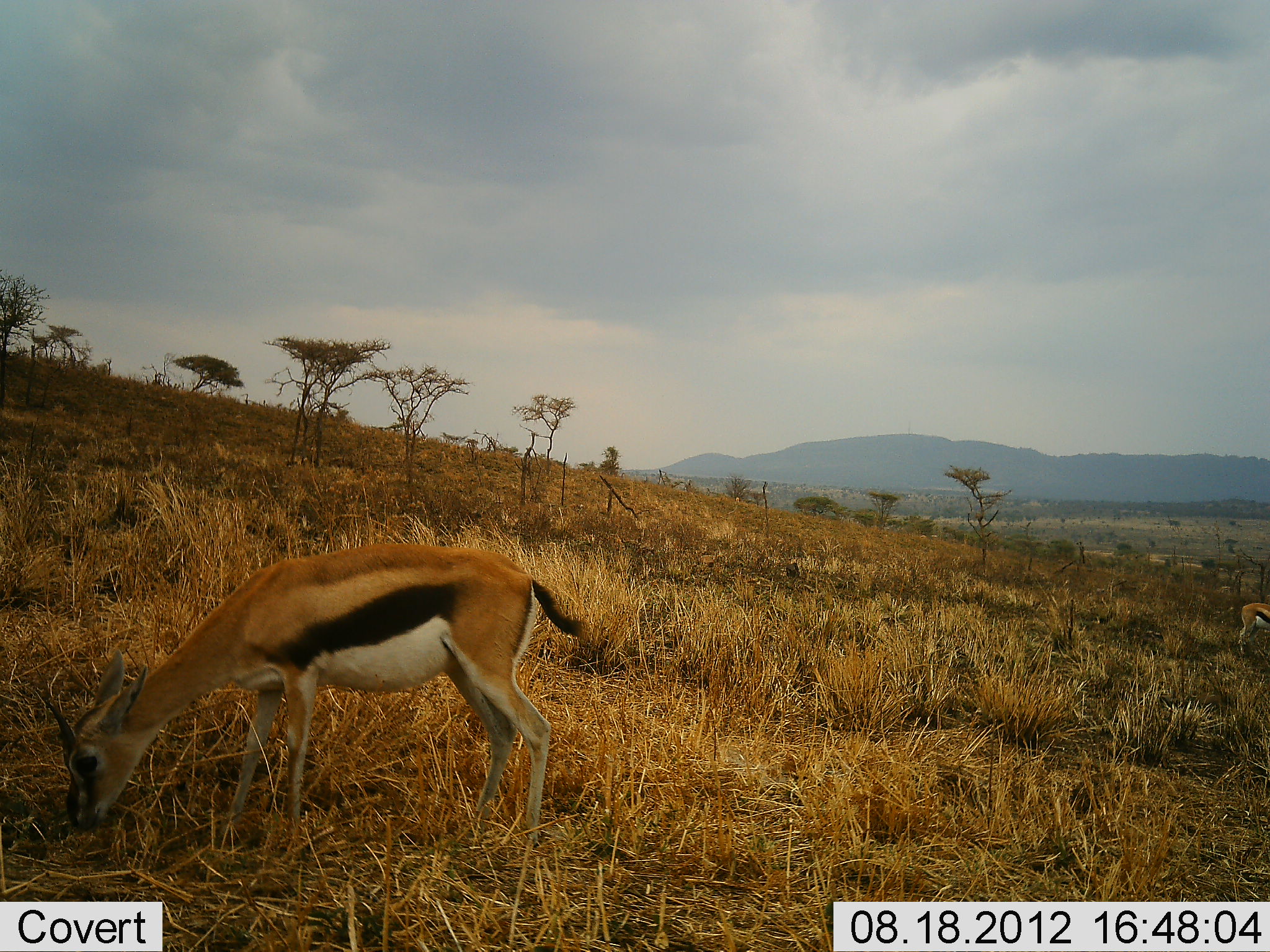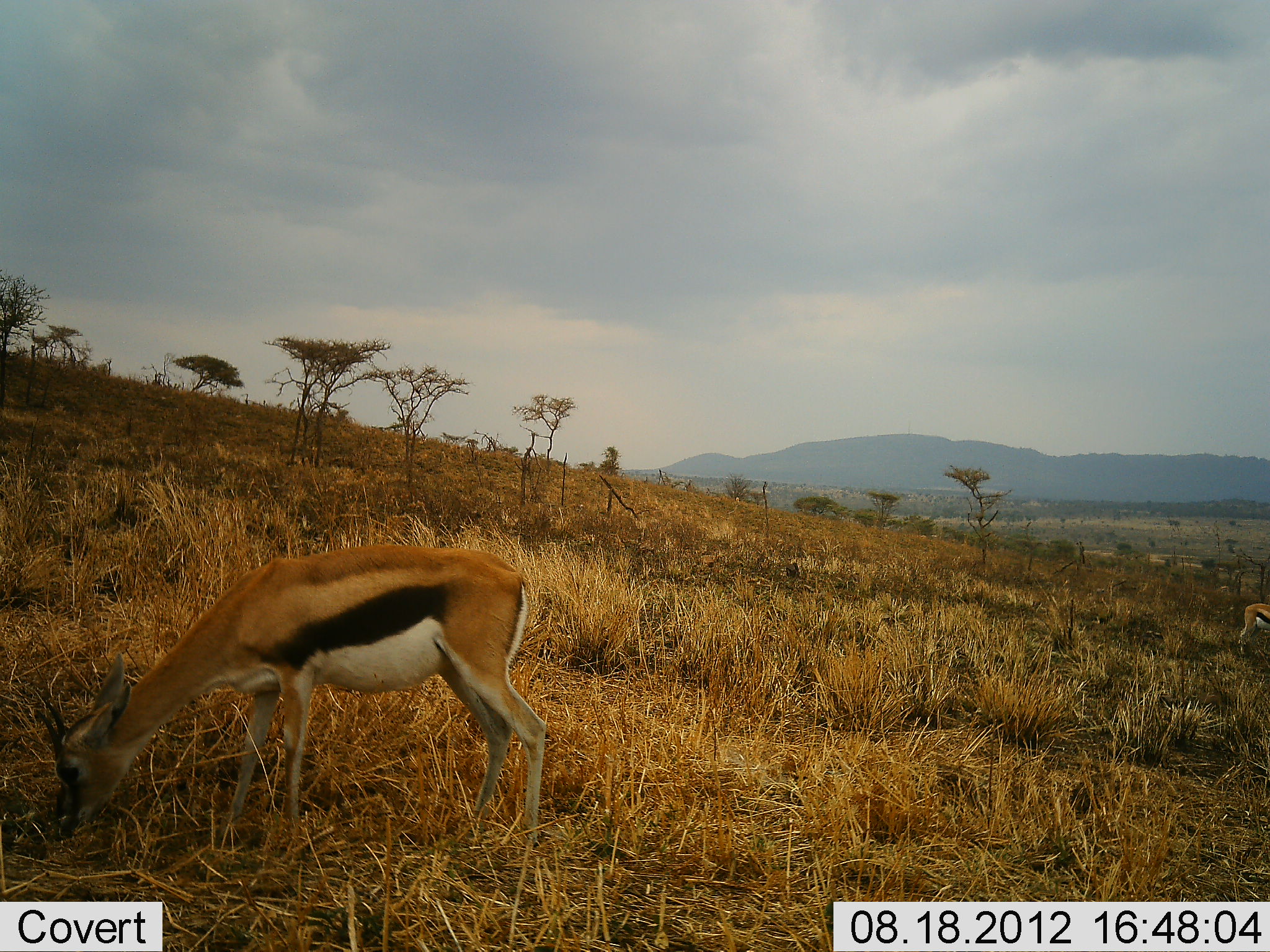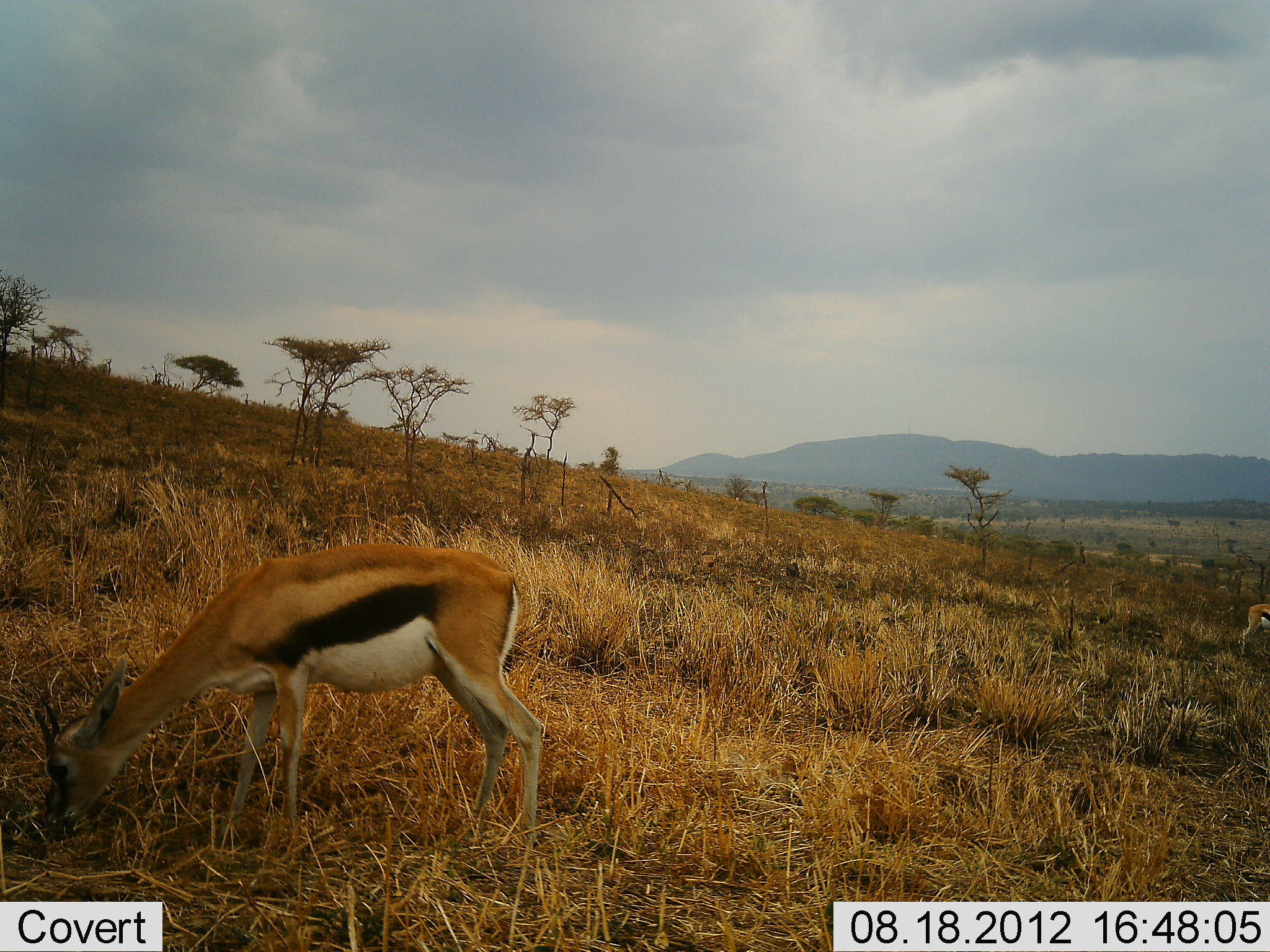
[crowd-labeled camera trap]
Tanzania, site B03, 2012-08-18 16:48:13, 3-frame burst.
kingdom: Animalia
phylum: Chordata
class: Mammalia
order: Artiodactyla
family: Bovidae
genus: Eudorcas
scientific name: Eudorcas thomsonii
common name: thomson's gazelle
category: gazellethomsons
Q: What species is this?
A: Gazellethomsons (thomson's gazelle) (Eudorcas thomsonii).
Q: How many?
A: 2.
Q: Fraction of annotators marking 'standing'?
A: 0%.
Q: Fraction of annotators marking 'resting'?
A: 0%.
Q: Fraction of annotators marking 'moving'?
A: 0%.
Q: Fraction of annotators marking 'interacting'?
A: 0%.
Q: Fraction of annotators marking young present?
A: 0%.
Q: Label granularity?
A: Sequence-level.